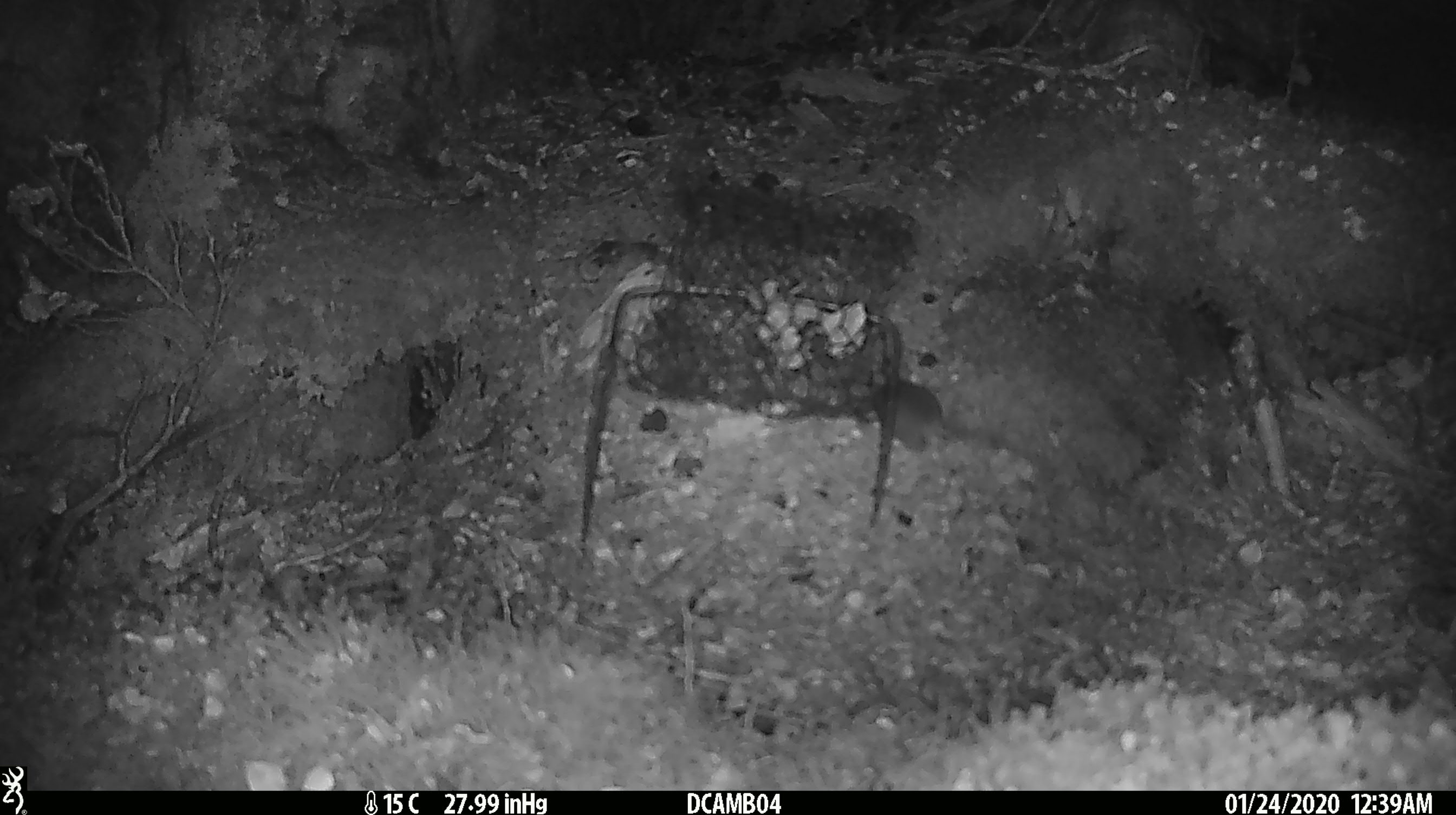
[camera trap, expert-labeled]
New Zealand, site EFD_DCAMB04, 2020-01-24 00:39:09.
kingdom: Animalia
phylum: Chordata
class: Mammalia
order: Rodentia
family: Muridae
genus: Mus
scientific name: Mus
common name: mouse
Mouse (Mus).